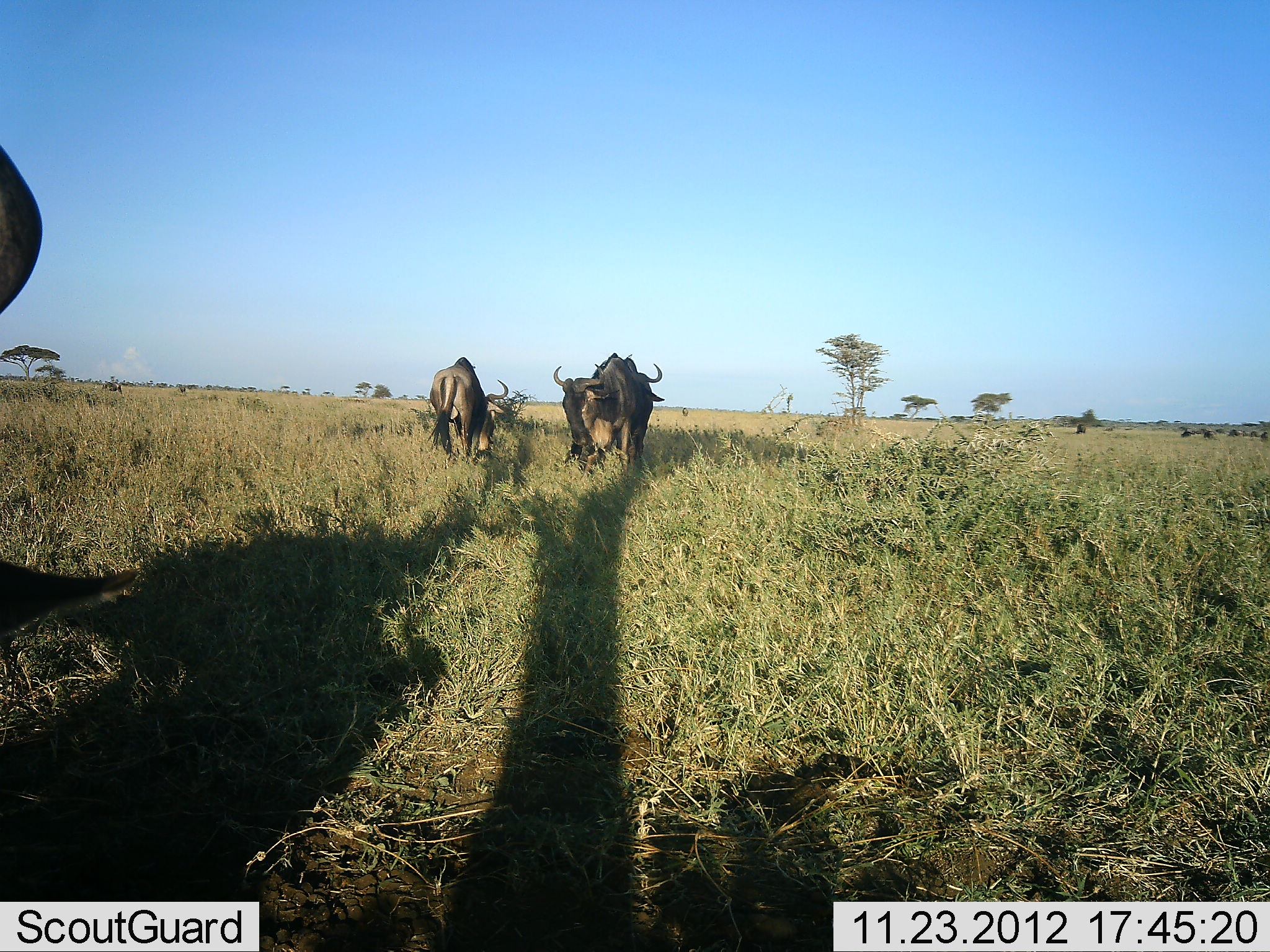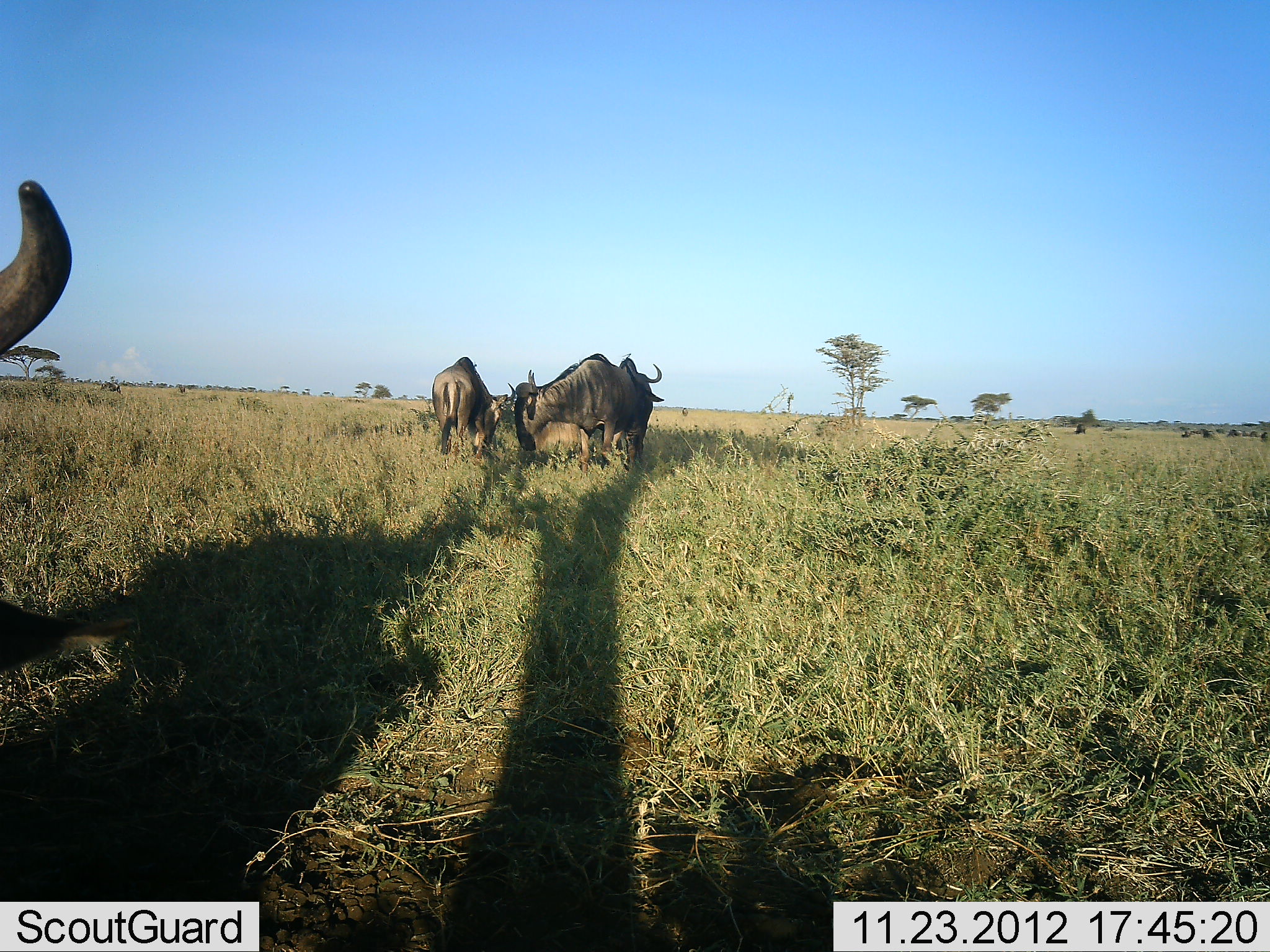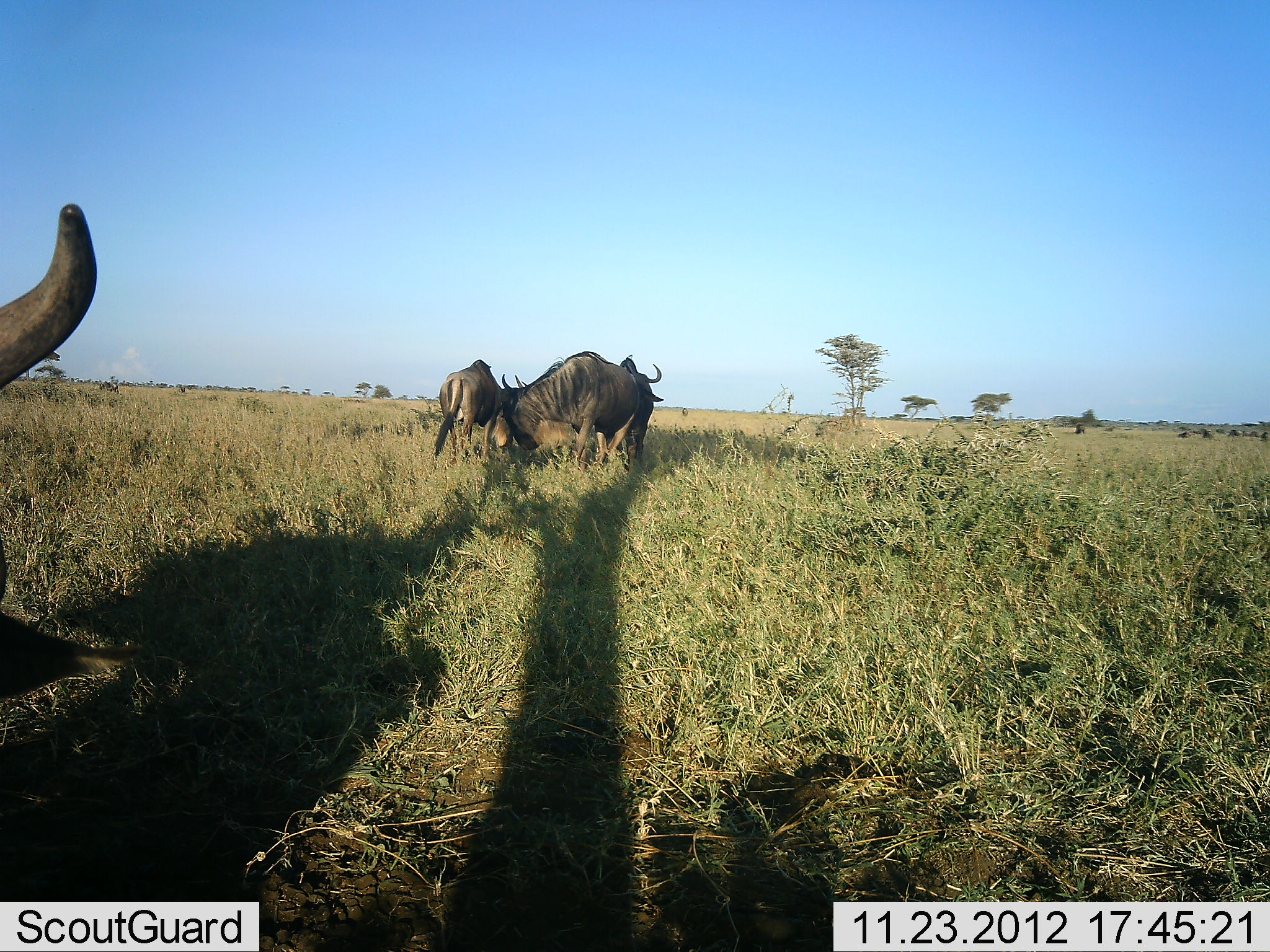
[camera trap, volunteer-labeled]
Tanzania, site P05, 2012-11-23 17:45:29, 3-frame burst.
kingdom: Animalia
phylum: Chordata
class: Mammalia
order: Artiodactyla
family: Bovidae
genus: Connochaetes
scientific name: Connochaetes taurinus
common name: blue wildebeest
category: wildebeest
Wildebeest (blue wildebeest) (Connochaetes taurinus), count 4. Behavior (volunteer vote fractions): standing 90%, resting 0%, moving 10%, interacting 10%. Young present (vote fraction): 0%. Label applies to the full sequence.